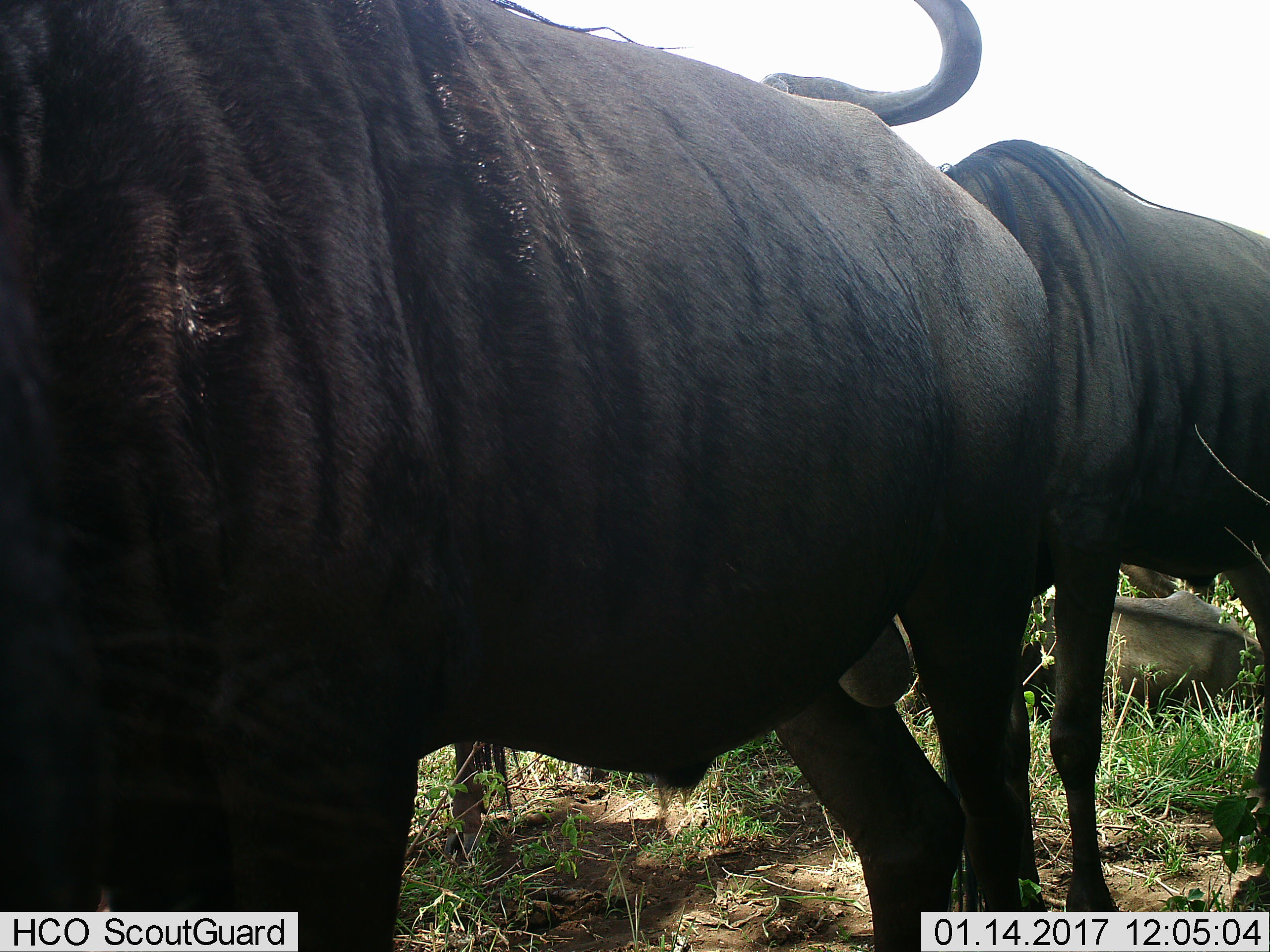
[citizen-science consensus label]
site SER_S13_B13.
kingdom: Animalia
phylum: Chordata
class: Mammalia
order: Artiodactyla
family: Bovidae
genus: Connochaetes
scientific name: Connochaetes taurinus taurinus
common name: blue wildebeest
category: wildebeestblue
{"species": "wildebeestblue (blue wildebeest) (Connochaetes taurinus taurinus)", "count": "2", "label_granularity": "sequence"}